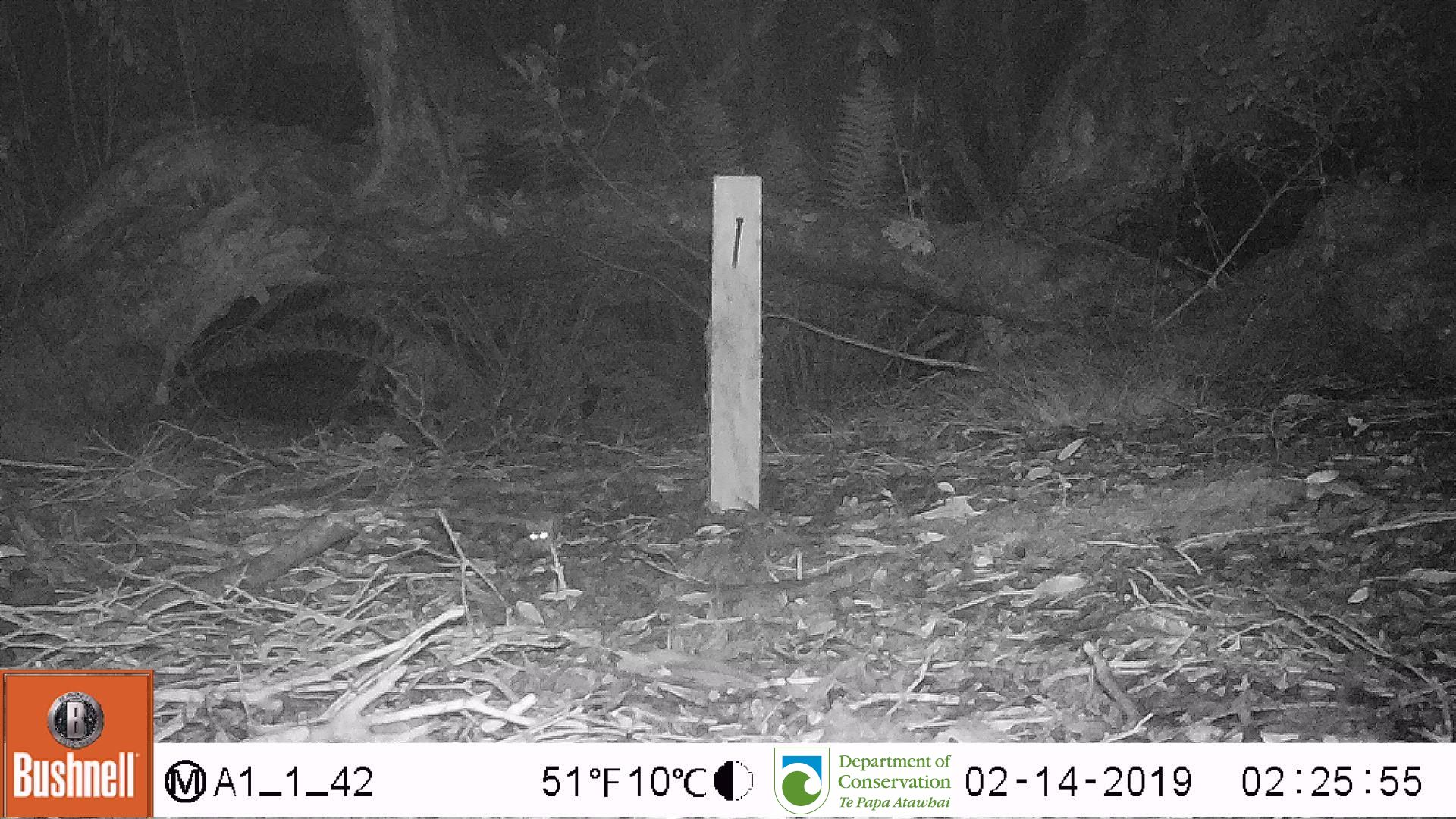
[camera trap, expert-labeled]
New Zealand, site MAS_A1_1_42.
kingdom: Animalia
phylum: Chordata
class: Mammalia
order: Rodentia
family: Muridae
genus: Mus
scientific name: Mus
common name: mouse